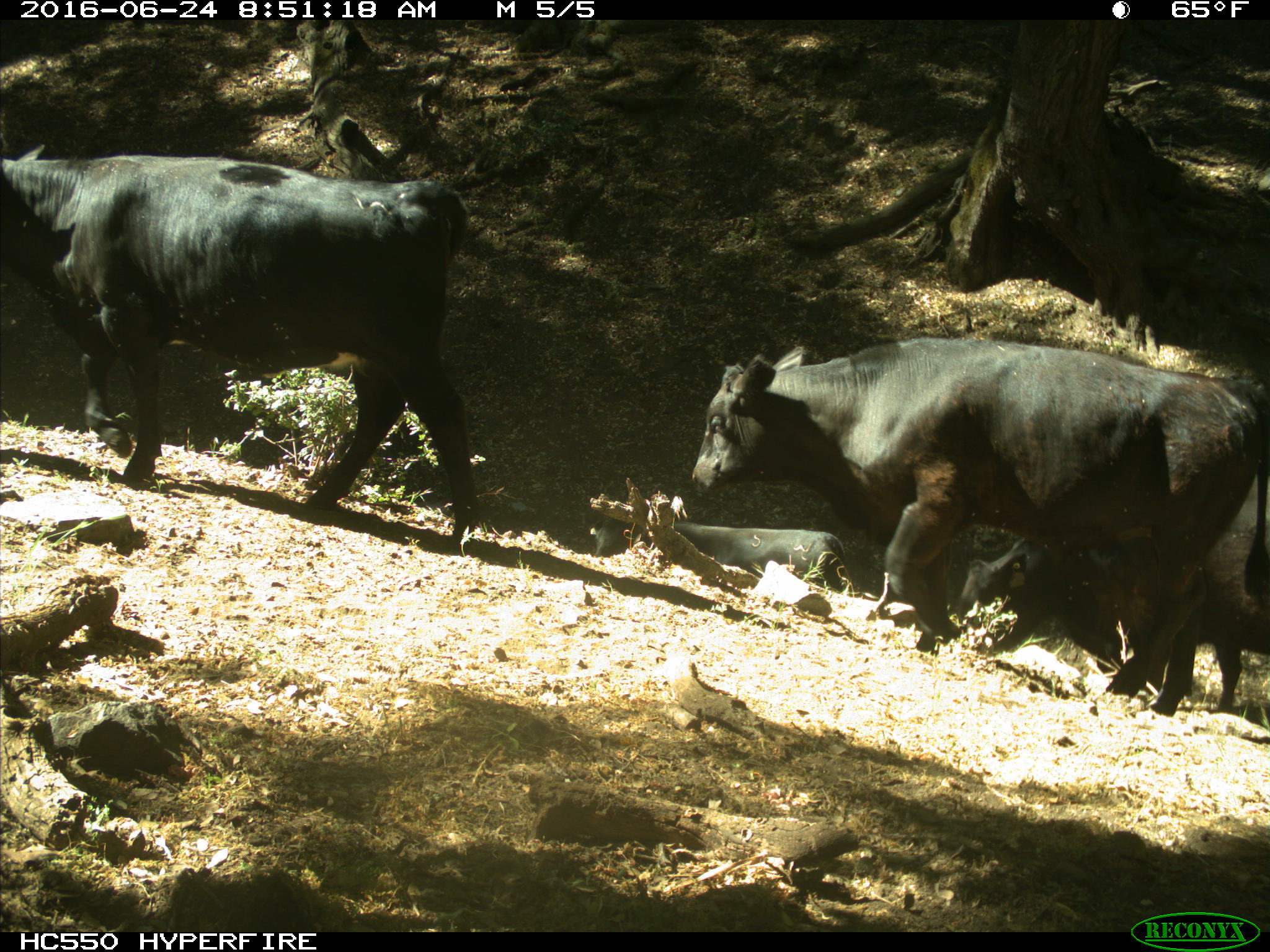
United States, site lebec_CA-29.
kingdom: Animalia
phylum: Chordata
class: Mammalia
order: Artiodactyla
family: Bovidae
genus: Bos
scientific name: Bos taurus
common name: domestic cow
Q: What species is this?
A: Bos taurus (domestic cow).